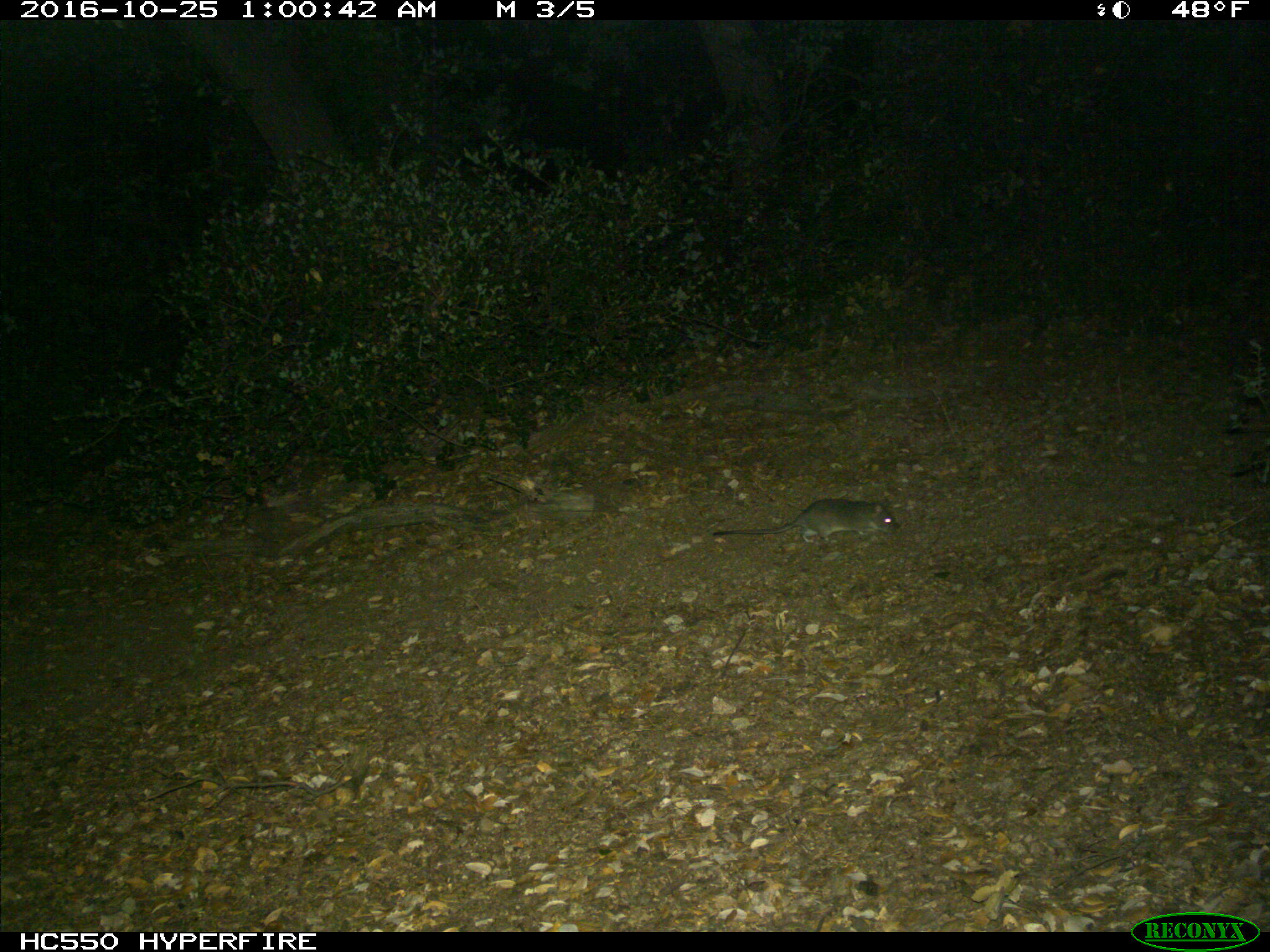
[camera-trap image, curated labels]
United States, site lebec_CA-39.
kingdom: Animalia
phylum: Chordata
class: Mammalia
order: Rodentia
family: Cricetidae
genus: Neotoma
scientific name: Neotoma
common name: pack rat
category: unidentified pack rat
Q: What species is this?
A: Unidentified pack rat (pack rat) (Neotoma).